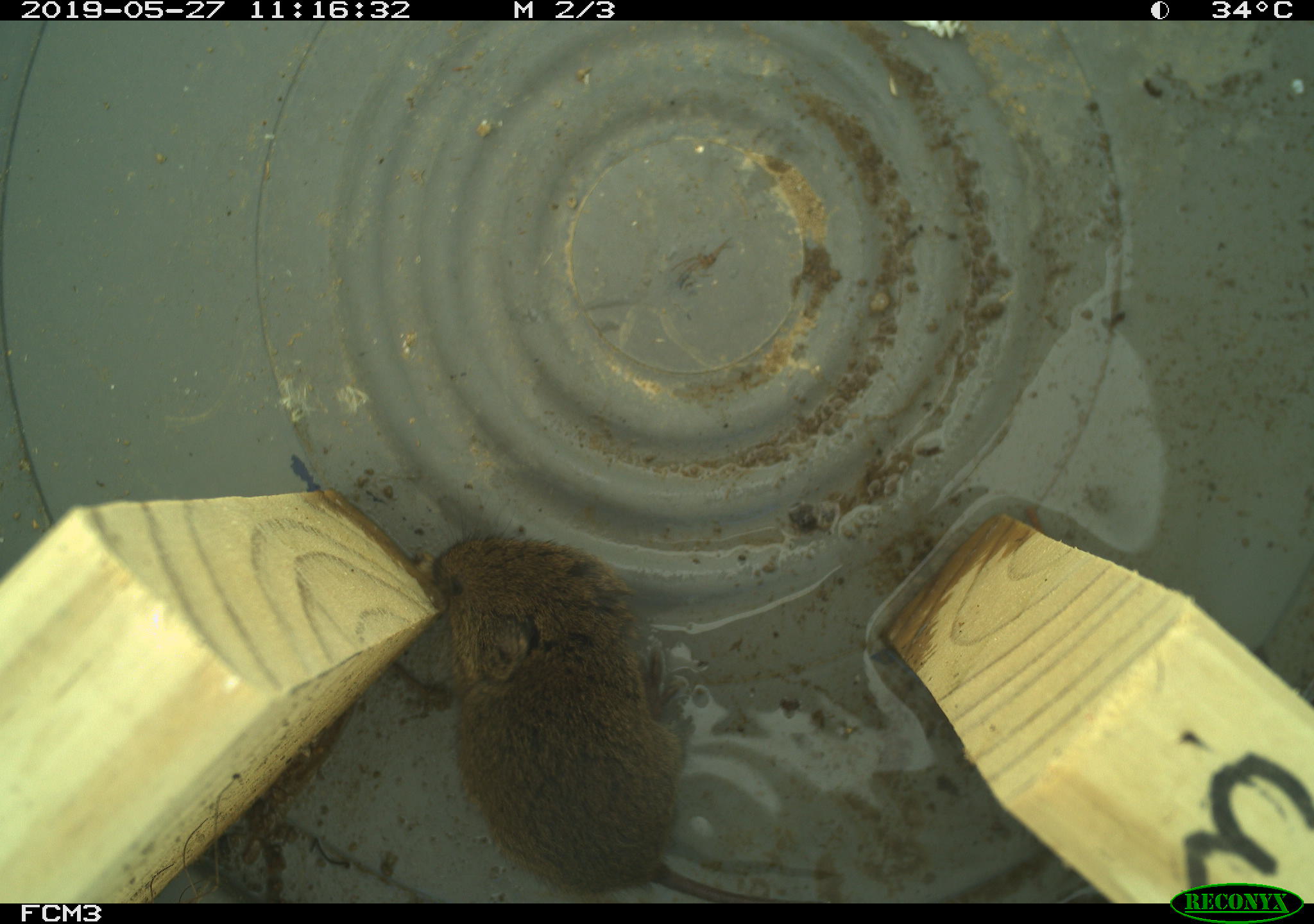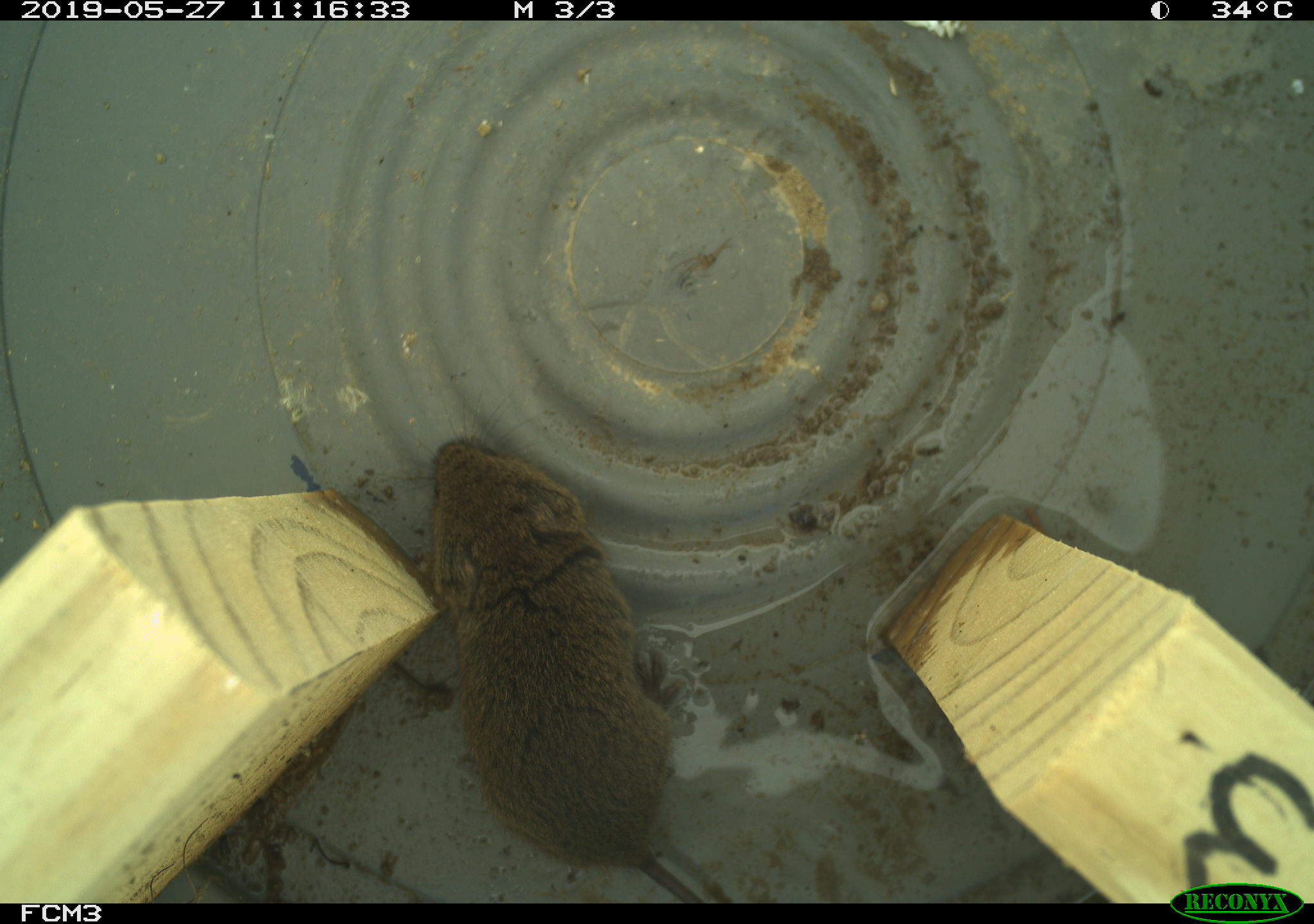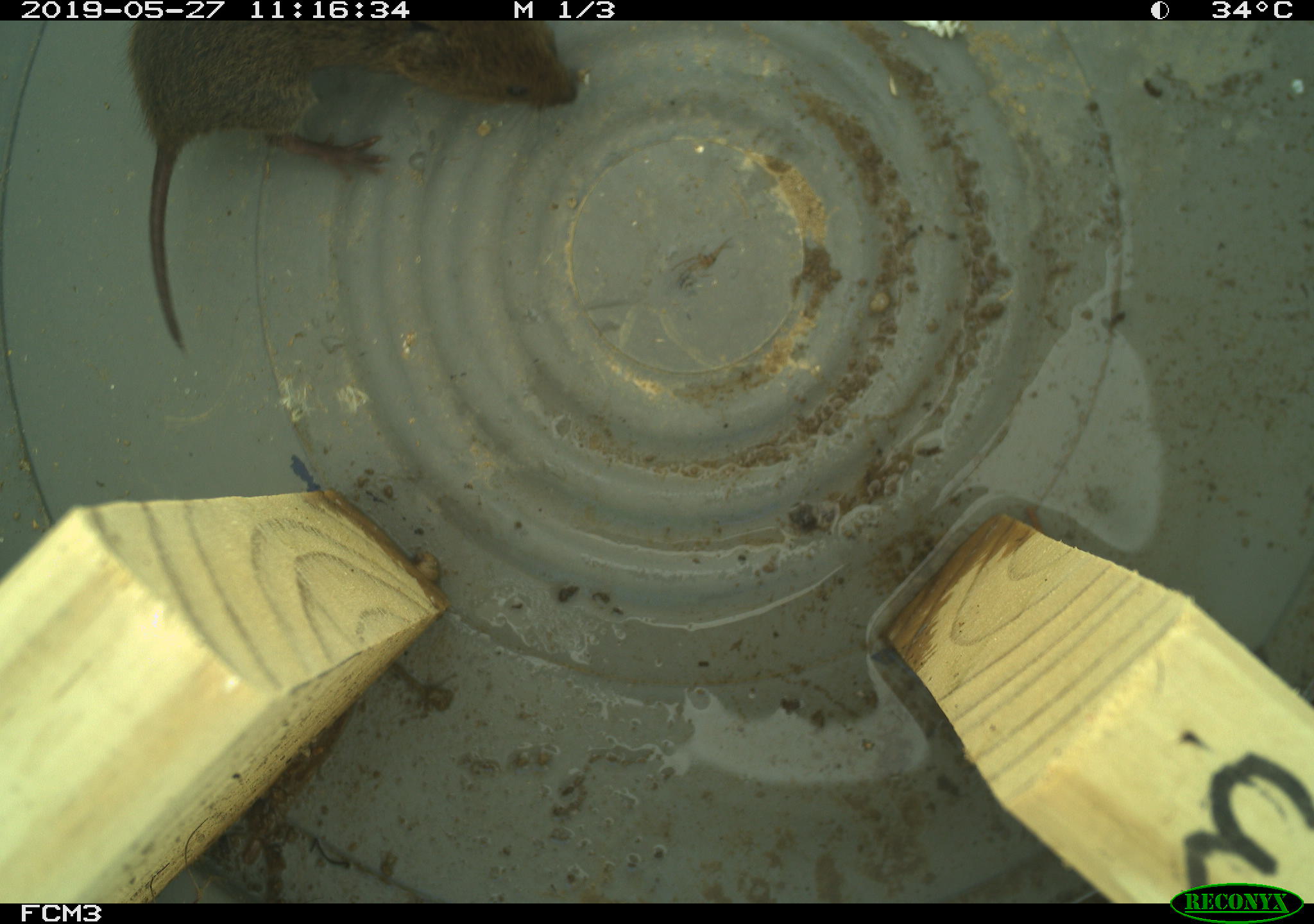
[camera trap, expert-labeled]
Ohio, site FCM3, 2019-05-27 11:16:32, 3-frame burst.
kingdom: Animalia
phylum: Chordata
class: Mammalia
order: Rodentia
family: Cricetidae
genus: Microtus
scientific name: Microtus pennsylvanicus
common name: meadow vole